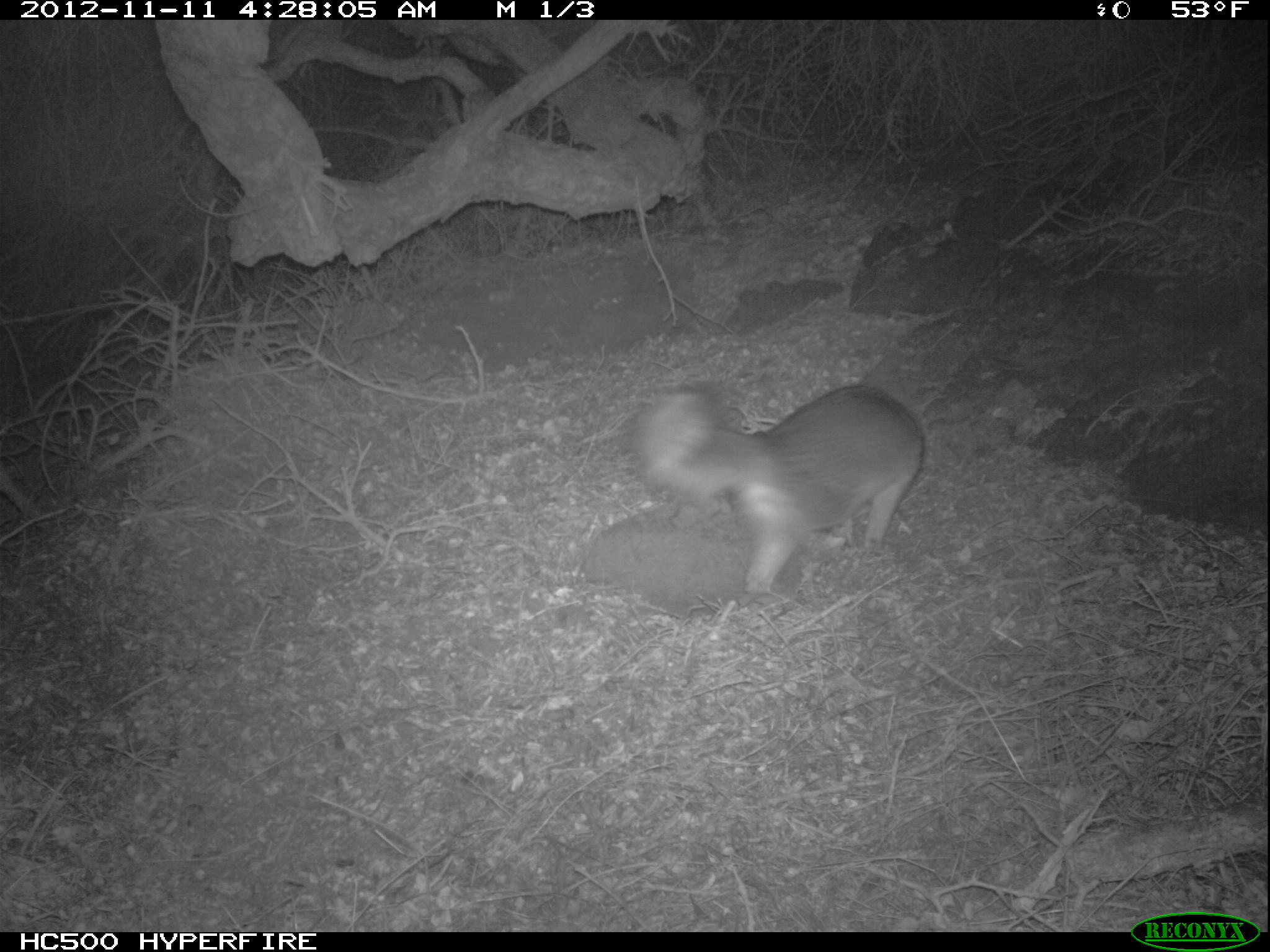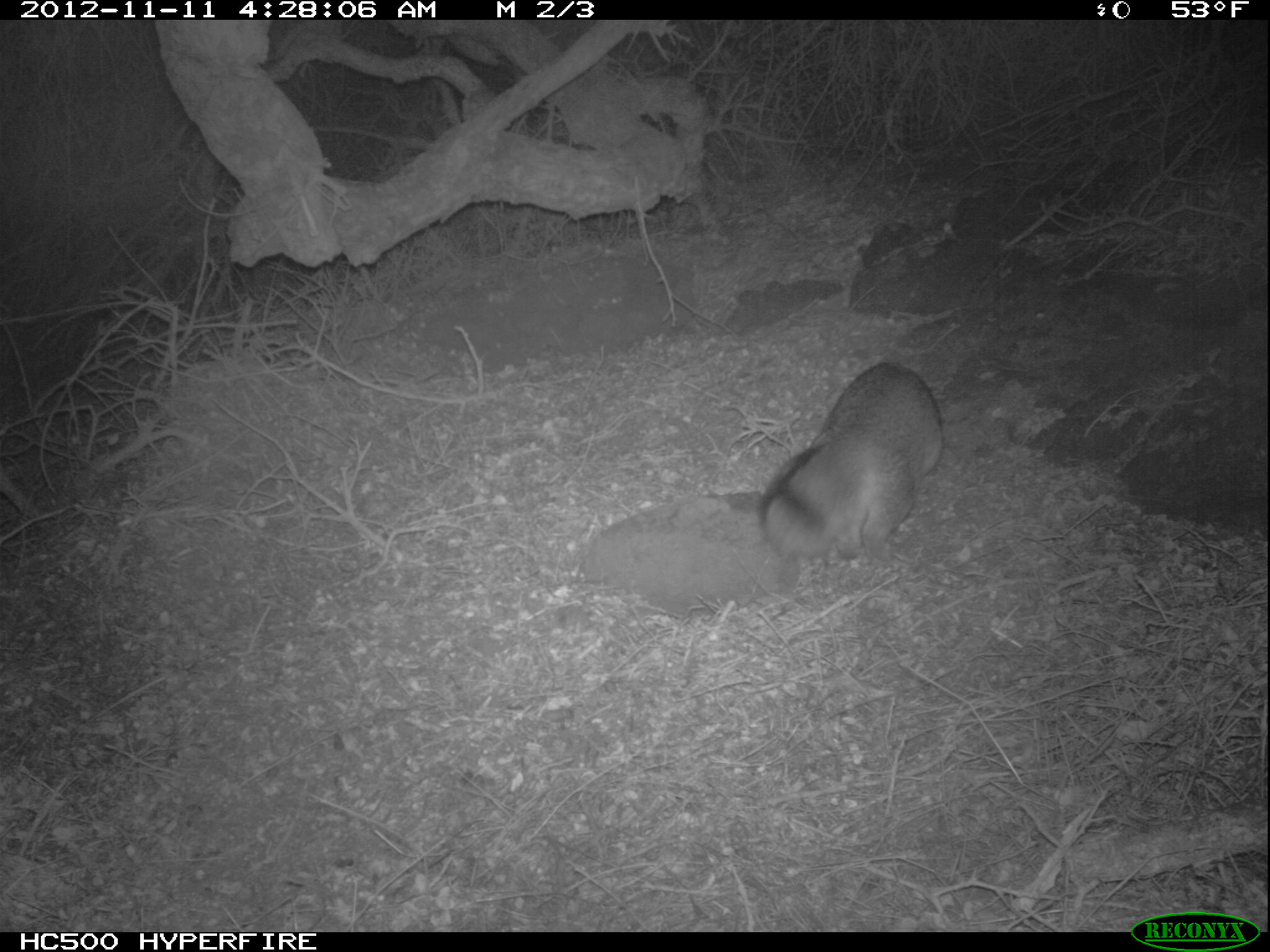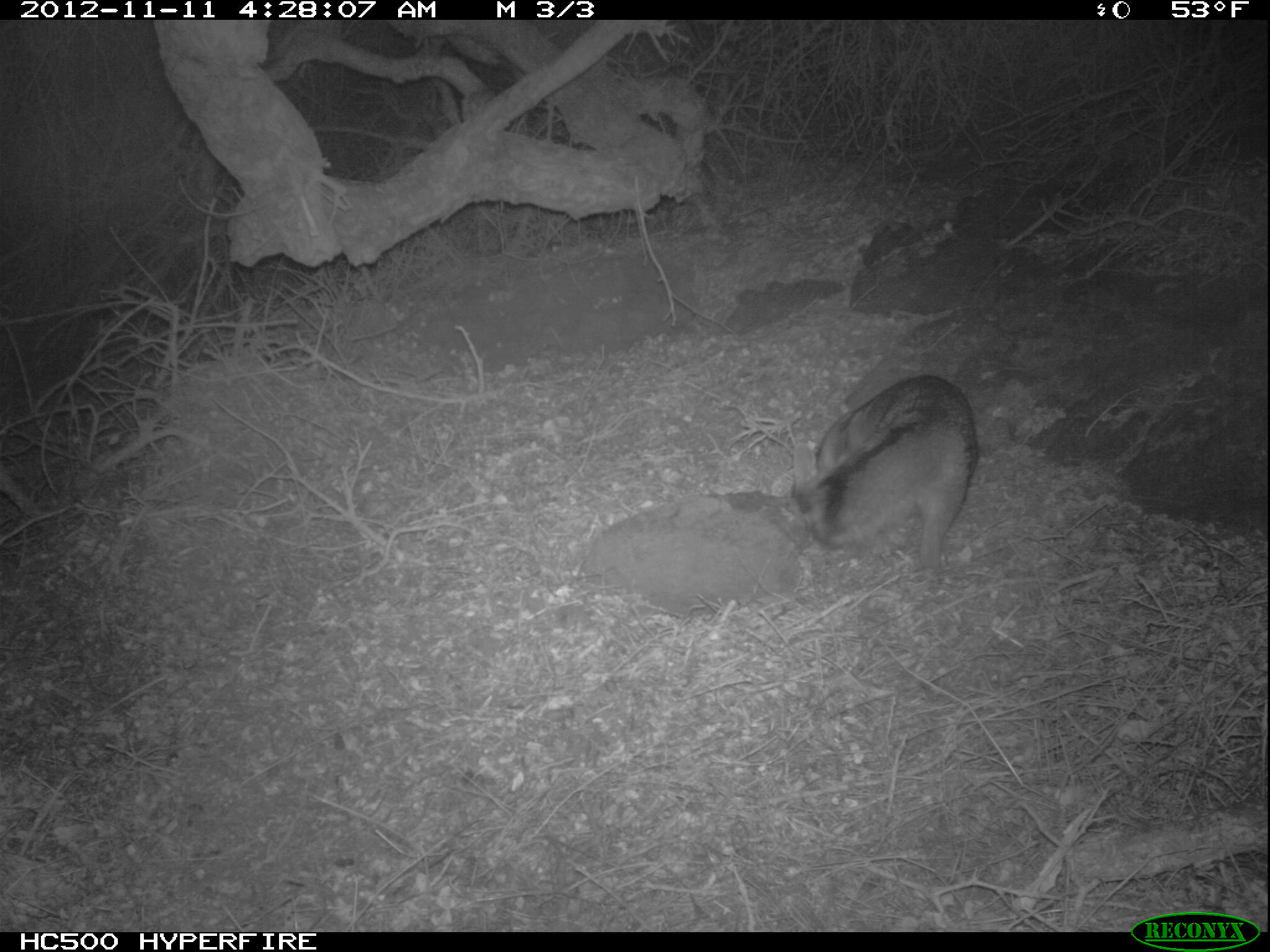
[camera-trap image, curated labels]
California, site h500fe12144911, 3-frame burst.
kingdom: Animalia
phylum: Chordata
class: Mammalia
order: Carnivora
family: Canidae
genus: Urocyon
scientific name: Urocyon littoralis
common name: island fox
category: fox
Fox (island fox) (Urocyon littoralis).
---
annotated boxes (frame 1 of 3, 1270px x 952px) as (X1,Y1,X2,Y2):
fox: (636,384,924,599)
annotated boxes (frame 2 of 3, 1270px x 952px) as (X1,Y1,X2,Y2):
fox: (759,361,945,559)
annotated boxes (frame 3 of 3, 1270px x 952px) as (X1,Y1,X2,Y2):
fox: (789,368,979,588)